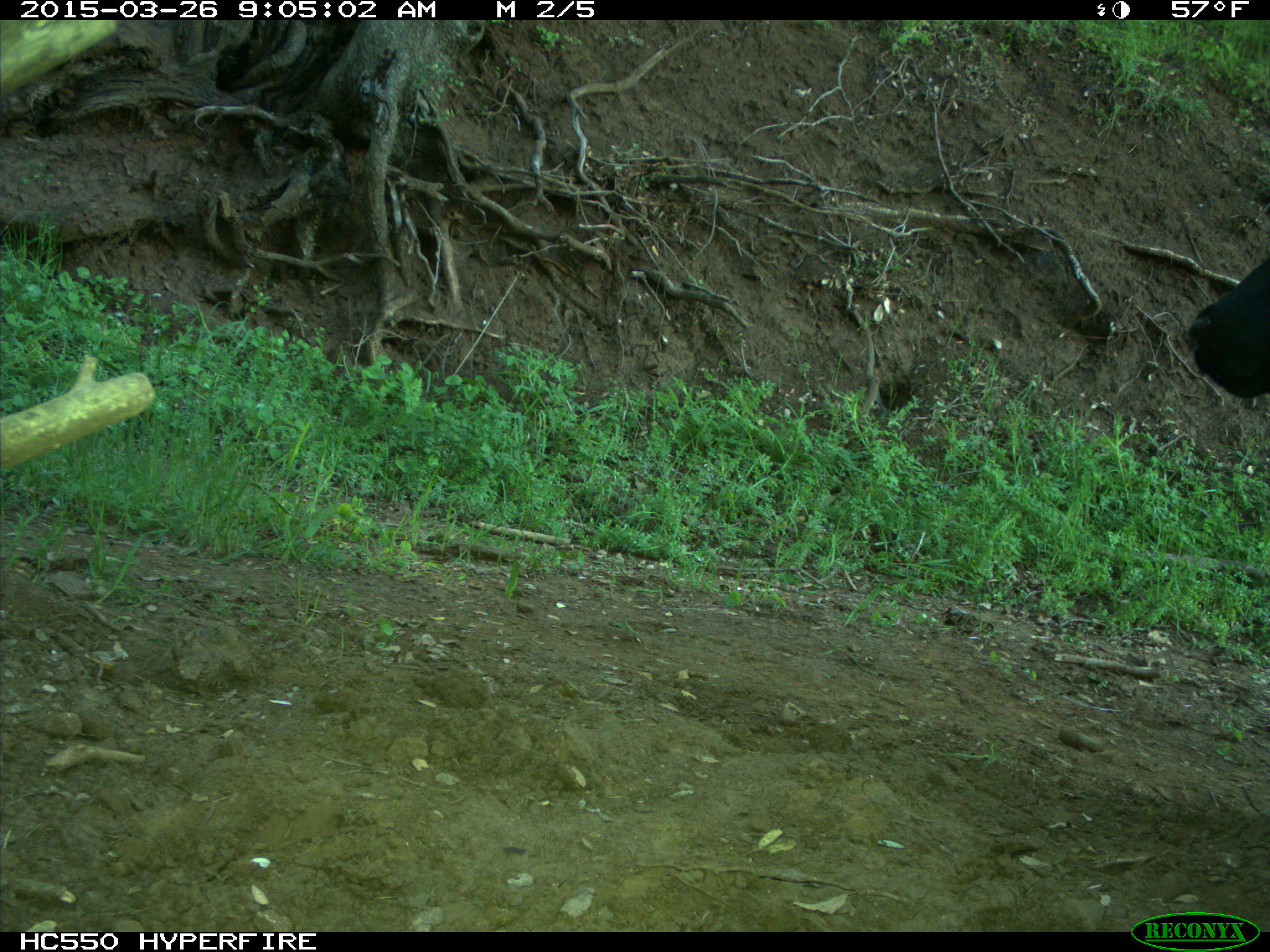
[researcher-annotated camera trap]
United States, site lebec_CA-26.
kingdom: Animalia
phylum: Chordata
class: Mammalia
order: Artiodactyla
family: Bovidae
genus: Bos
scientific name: Bos taurus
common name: domestic cow